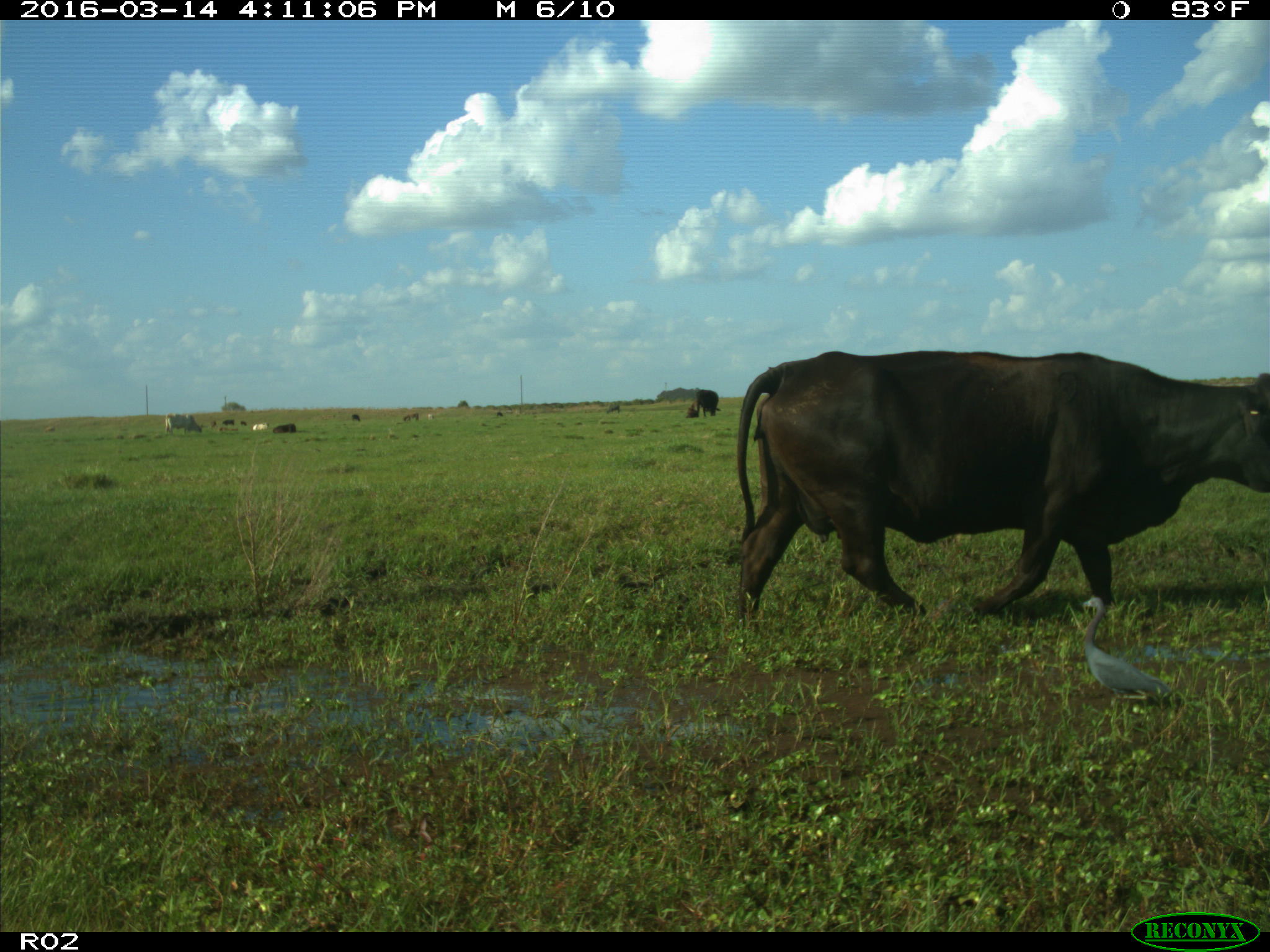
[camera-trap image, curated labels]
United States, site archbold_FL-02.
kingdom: Animalia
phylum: Chordata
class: Mammalia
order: Artiodactyla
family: Bovidae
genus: Bos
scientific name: Bos taurus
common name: domestic cow